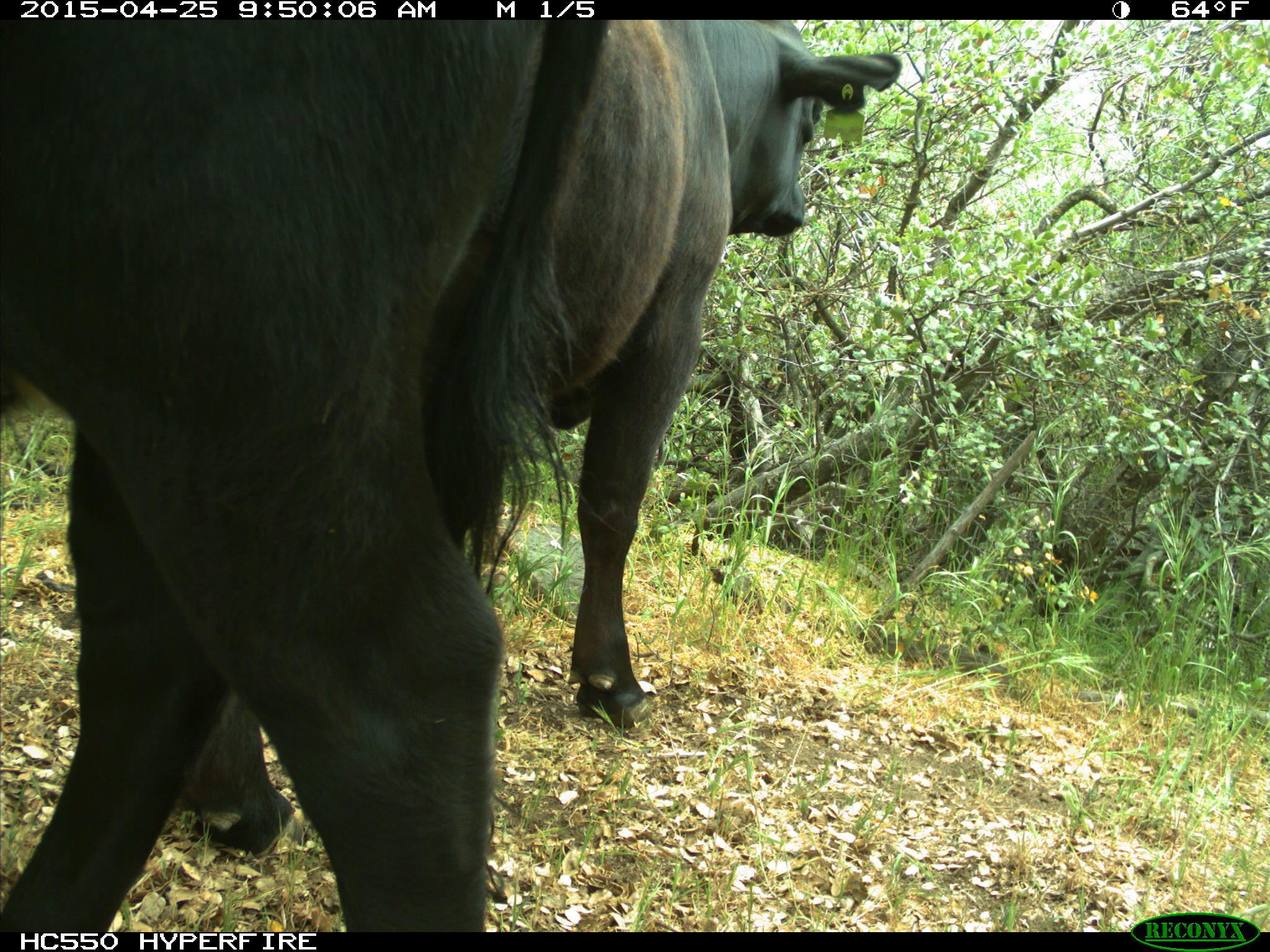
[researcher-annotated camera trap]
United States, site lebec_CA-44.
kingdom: Animalia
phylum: Chordata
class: Mammalia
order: Artiodactyla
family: Suidae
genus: Sus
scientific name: Sus scrofa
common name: wild boar